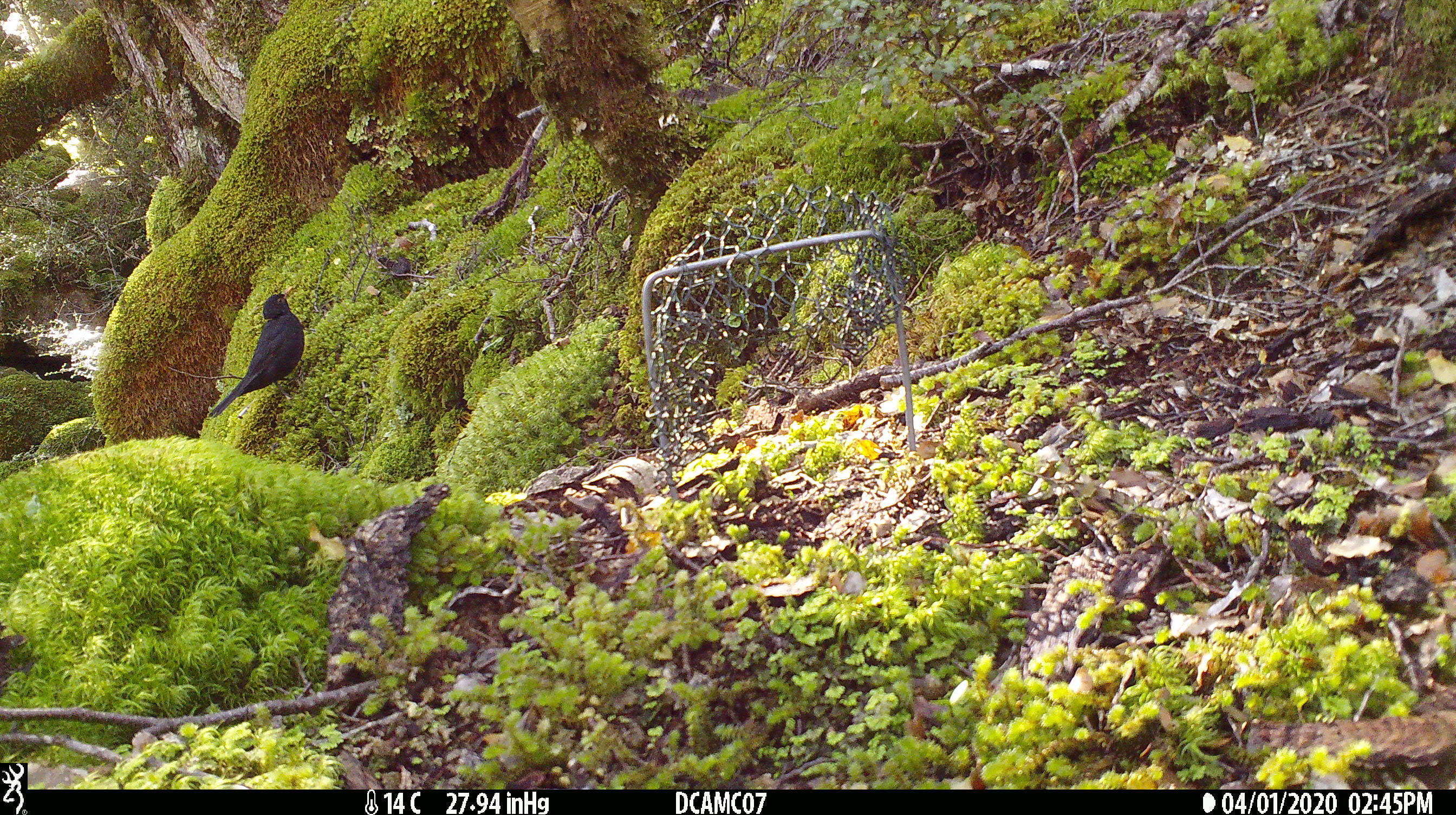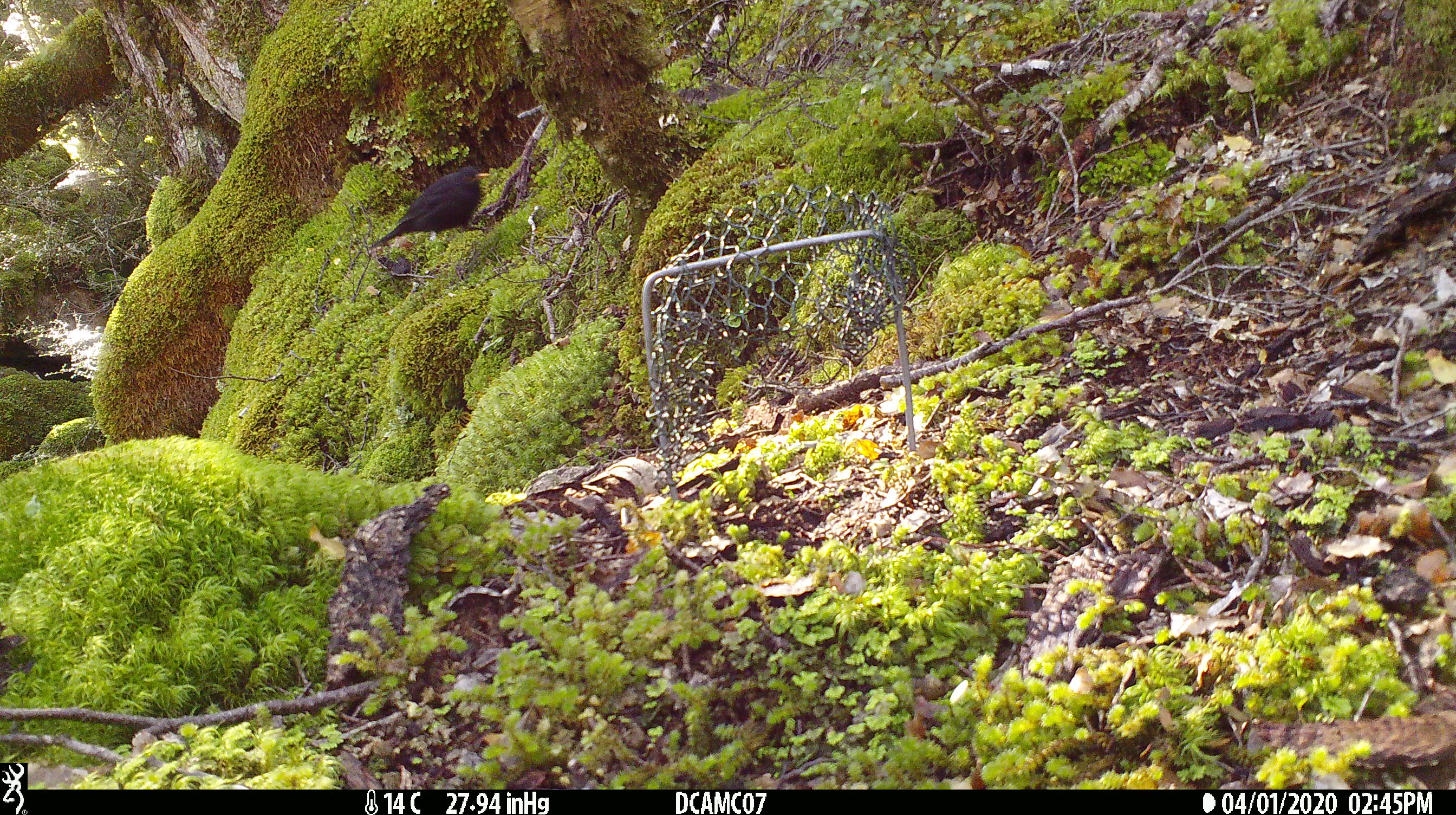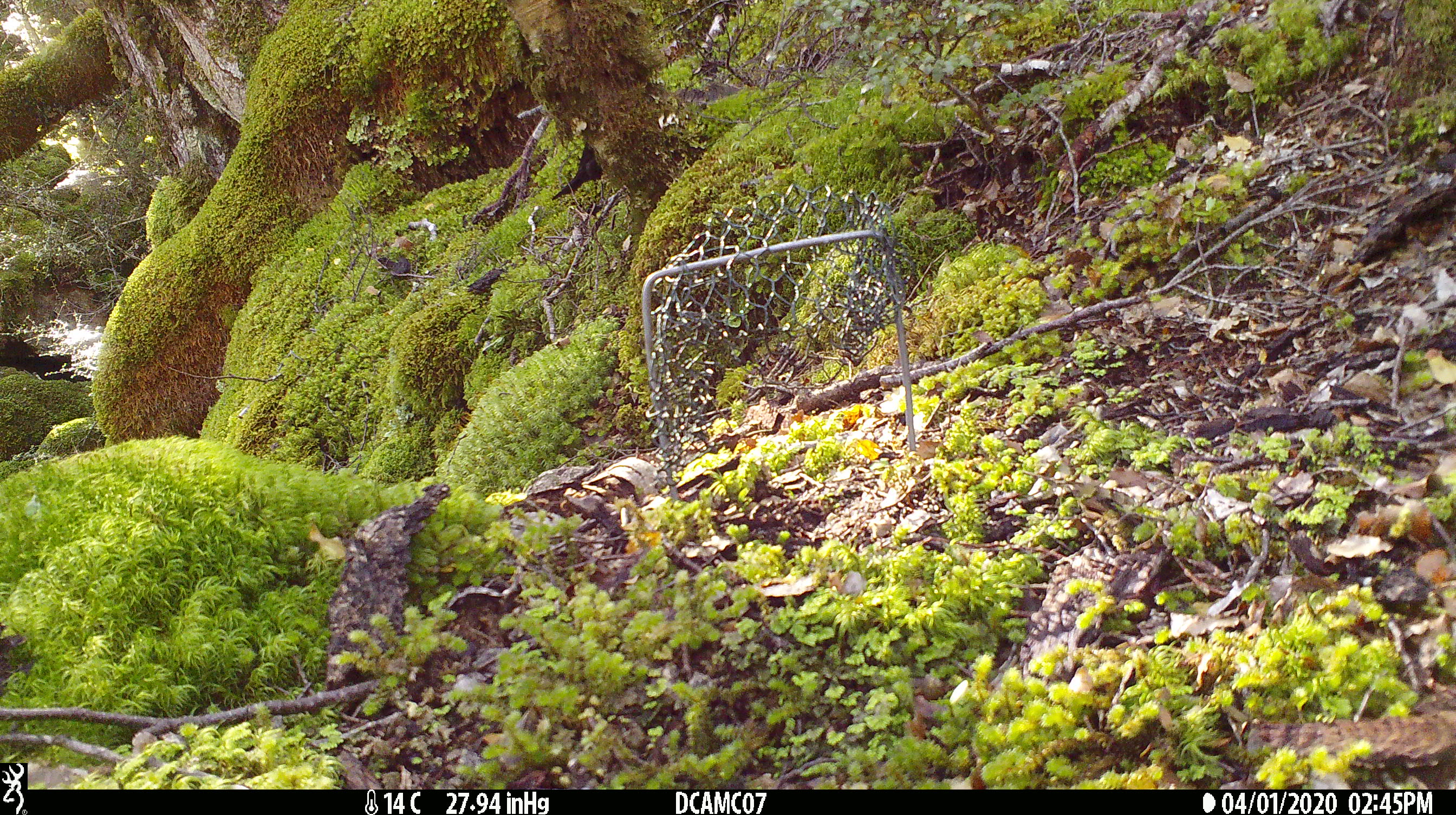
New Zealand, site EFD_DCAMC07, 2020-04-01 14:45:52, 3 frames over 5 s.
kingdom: Animalia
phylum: Chordata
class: Aves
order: Passeriformes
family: Turdidae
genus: Turdus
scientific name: Turdus merula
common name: eurasian blackbird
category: blackbird